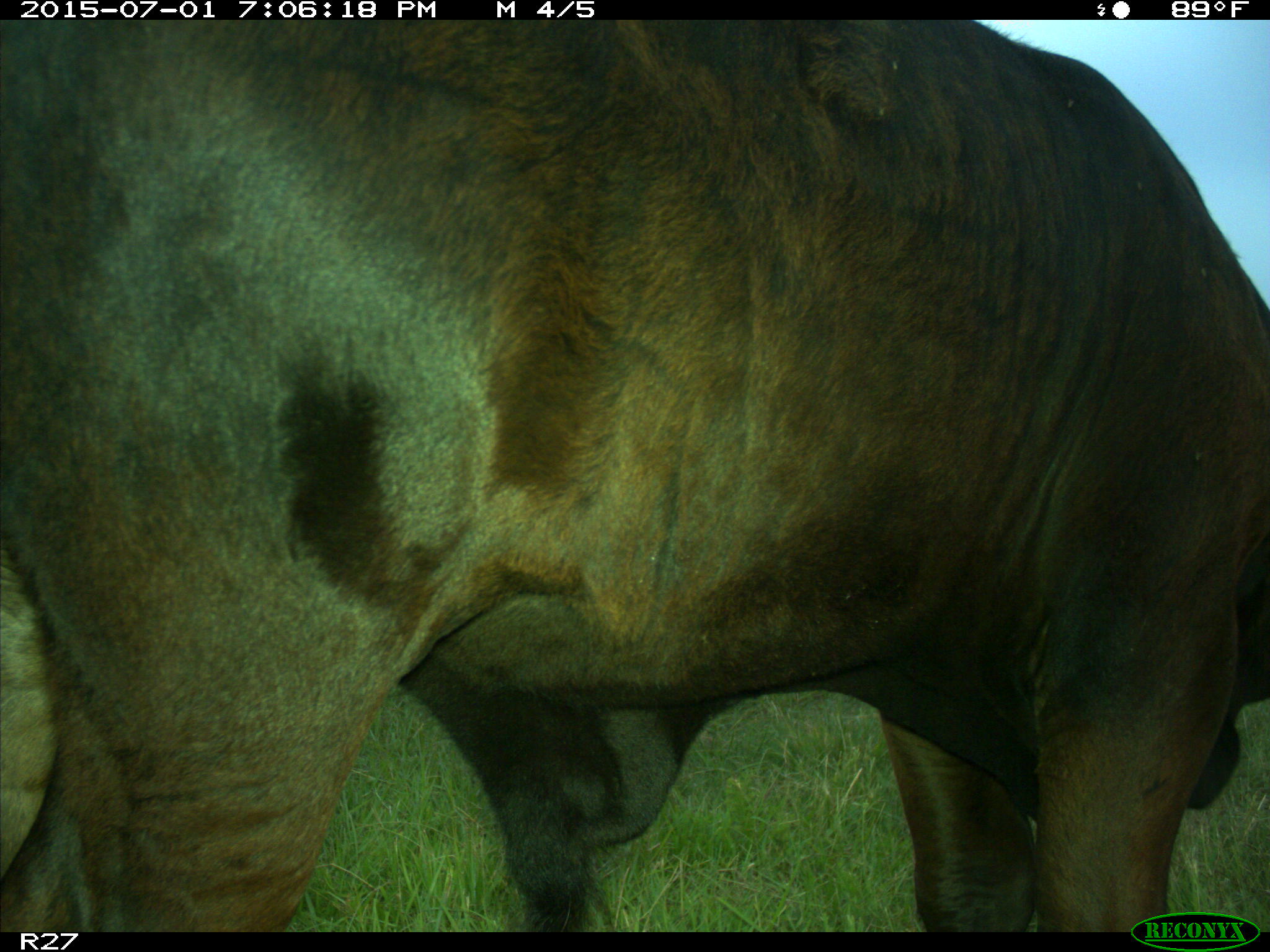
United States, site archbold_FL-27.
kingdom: Animalia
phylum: Chordata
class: Mammalia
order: Artiodactyla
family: Bovidae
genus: Bos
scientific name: Bos taurus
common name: domestic cow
Bos taurus (domestic cow).